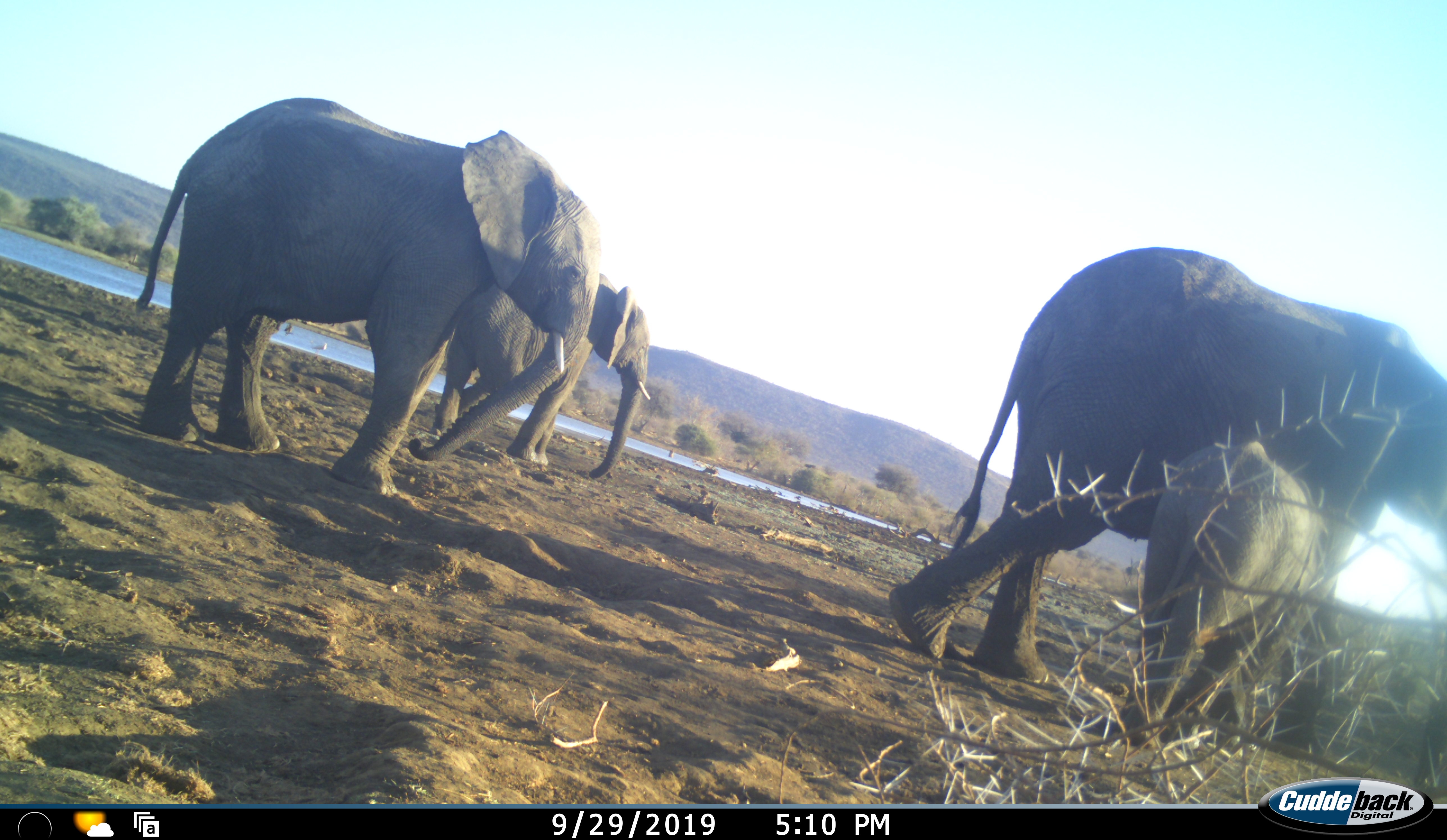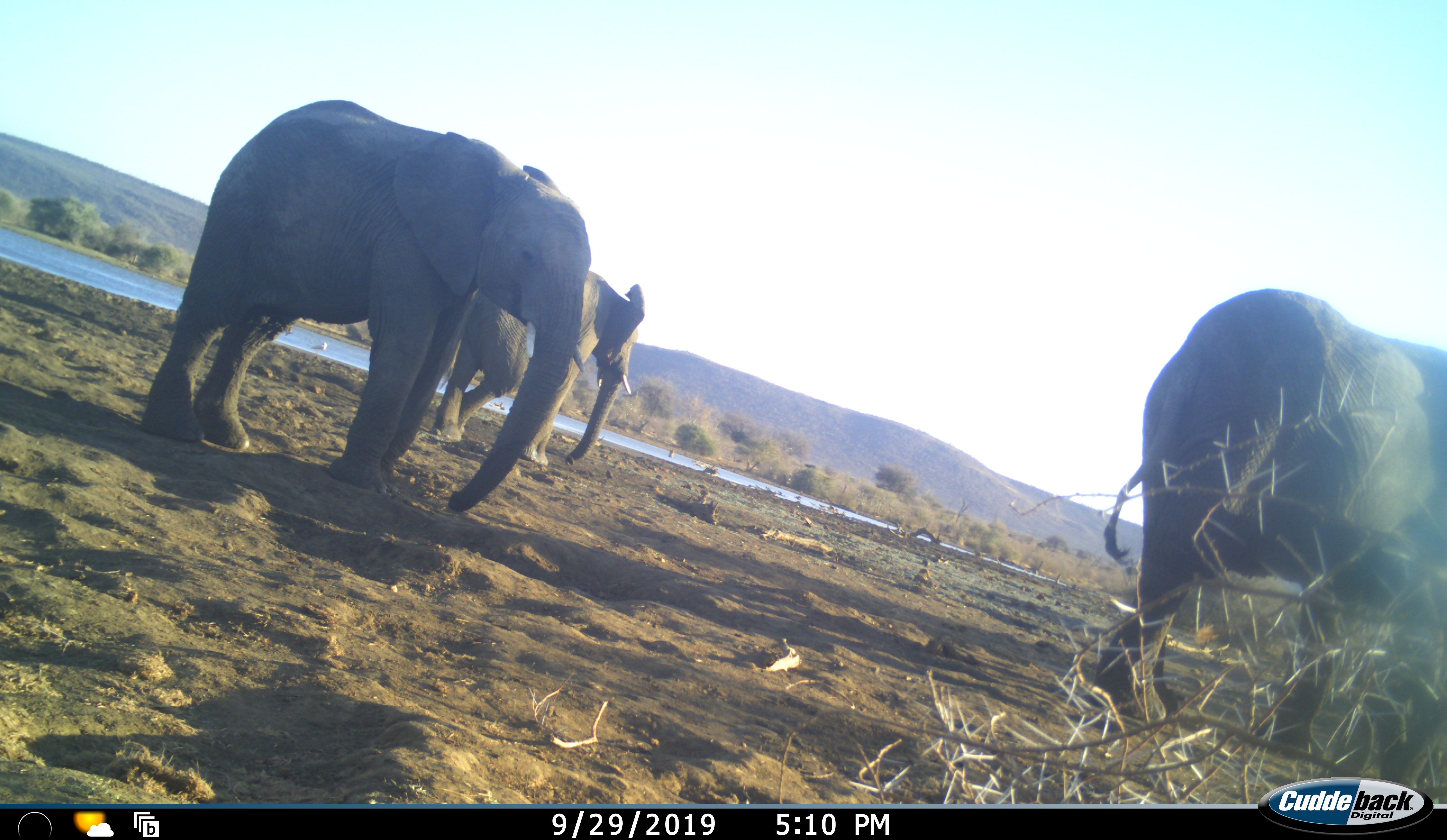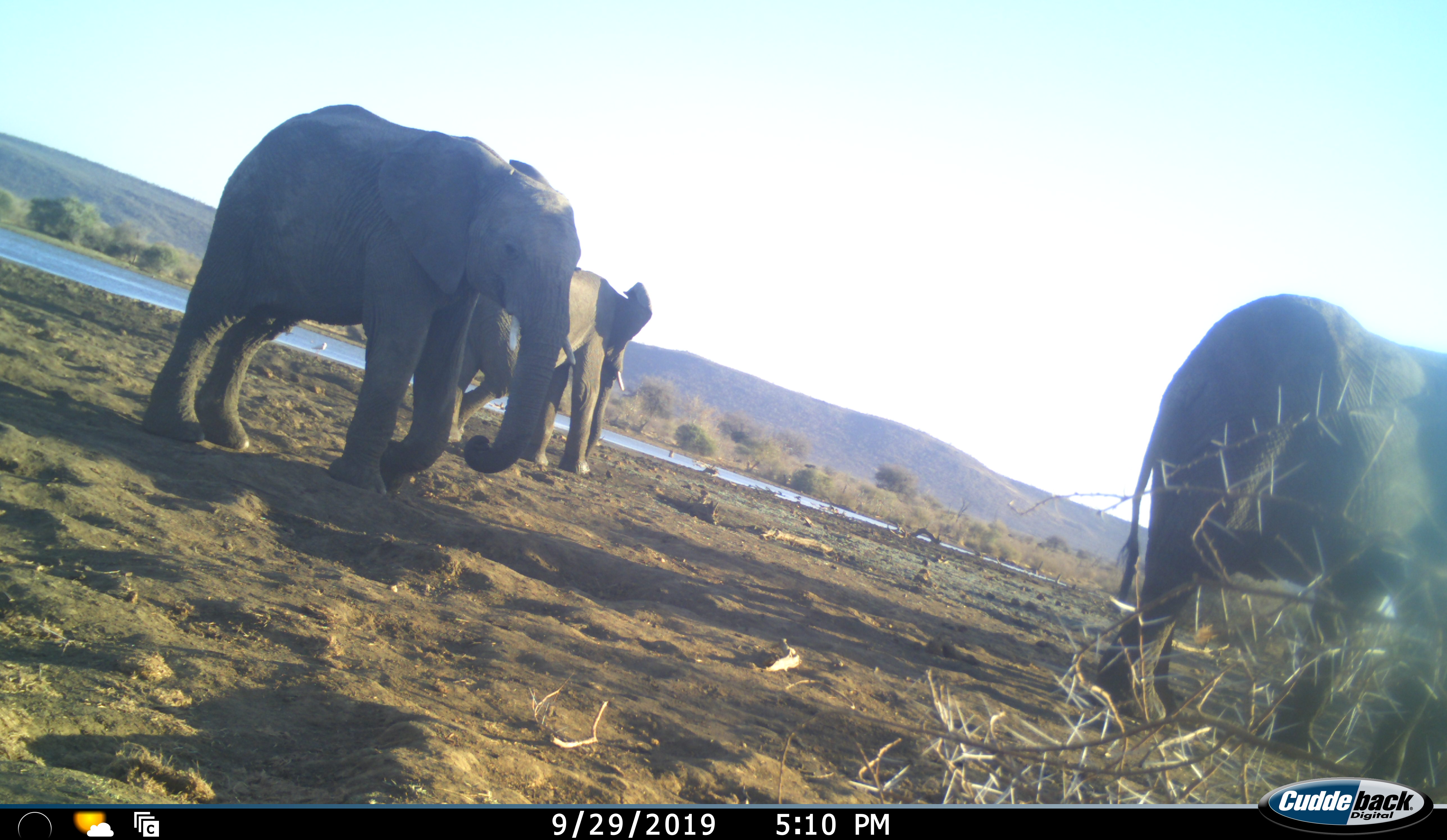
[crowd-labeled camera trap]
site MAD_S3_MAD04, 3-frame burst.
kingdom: Animalia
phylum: Chordata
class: Mammalia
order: Proboscidea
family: Elephantidae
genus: Loxodonta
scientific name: Loxodonta africana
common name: african bush elephant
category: elephant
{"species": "elephant (african bush elephant) (Loxodonta africana)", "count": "4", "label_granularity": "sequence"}